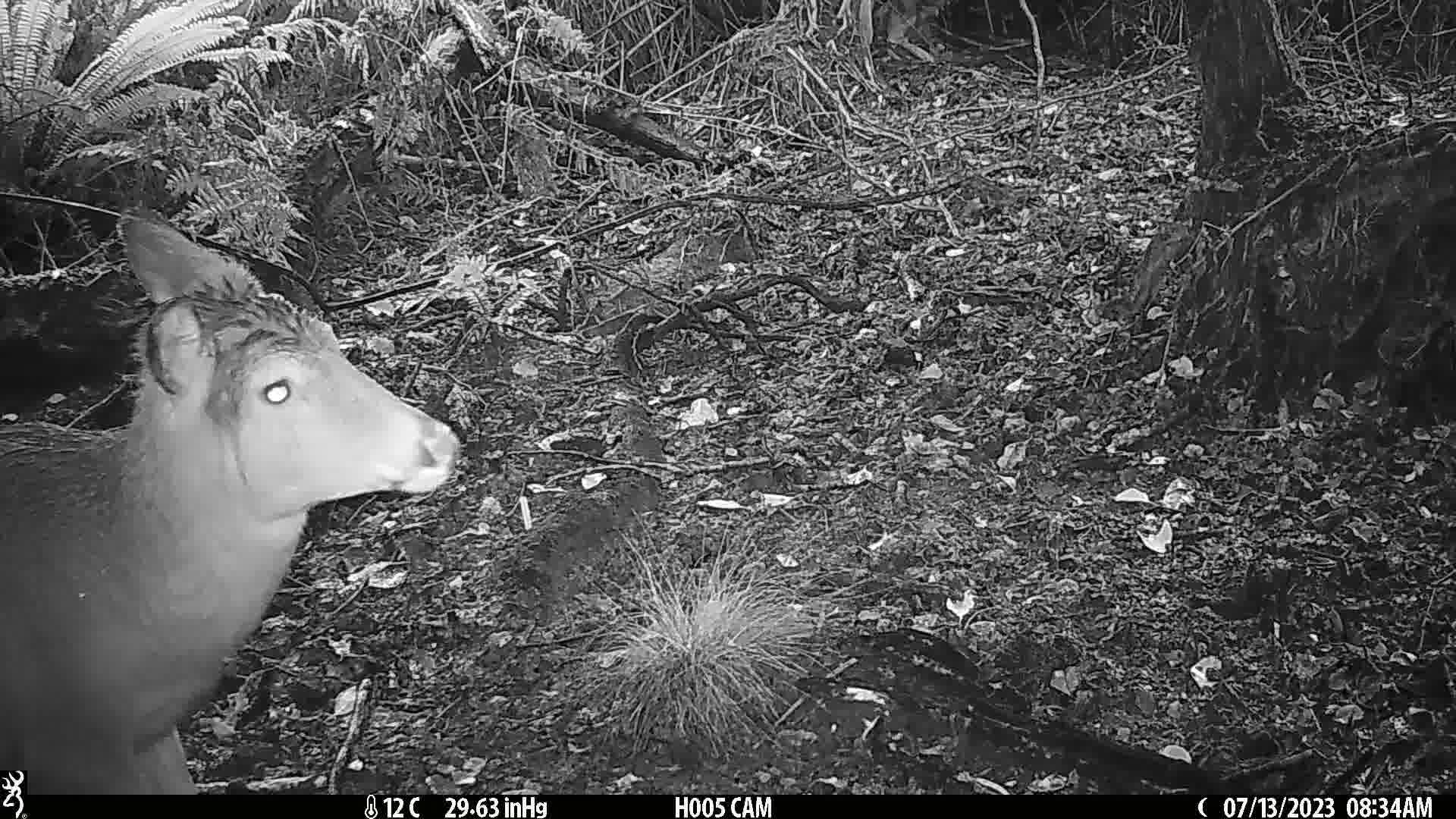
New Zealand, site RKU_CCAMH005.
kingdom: Animalia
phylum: Chordata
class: Mammalia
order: Artiodactyla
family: Cervidae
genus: Odocoileus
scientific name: Odocoileus virginianus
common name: white-tailed deer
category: white tailed deer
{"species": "white tailed deer (white-tailed deer) (Odocoileus virginianus)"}